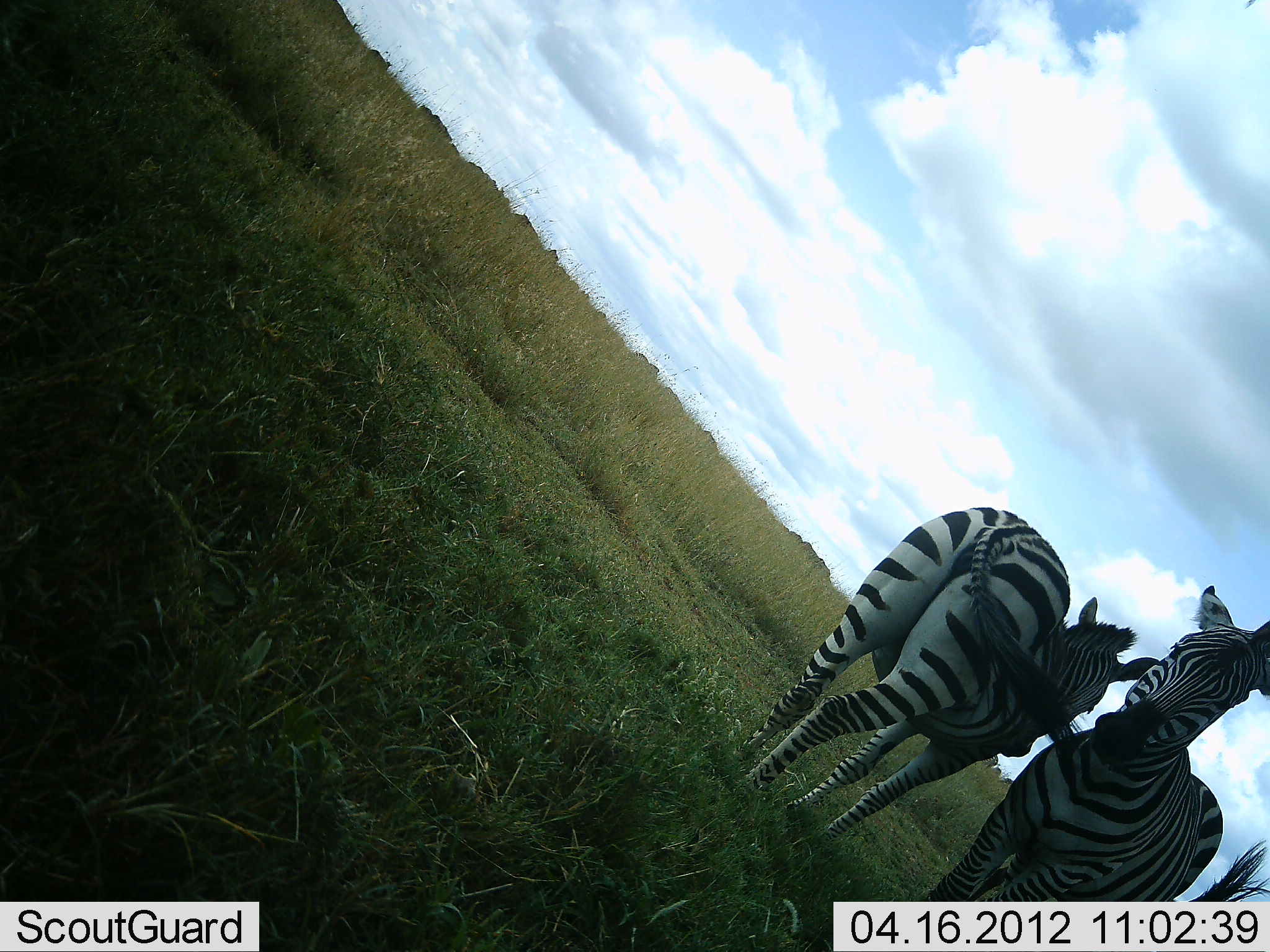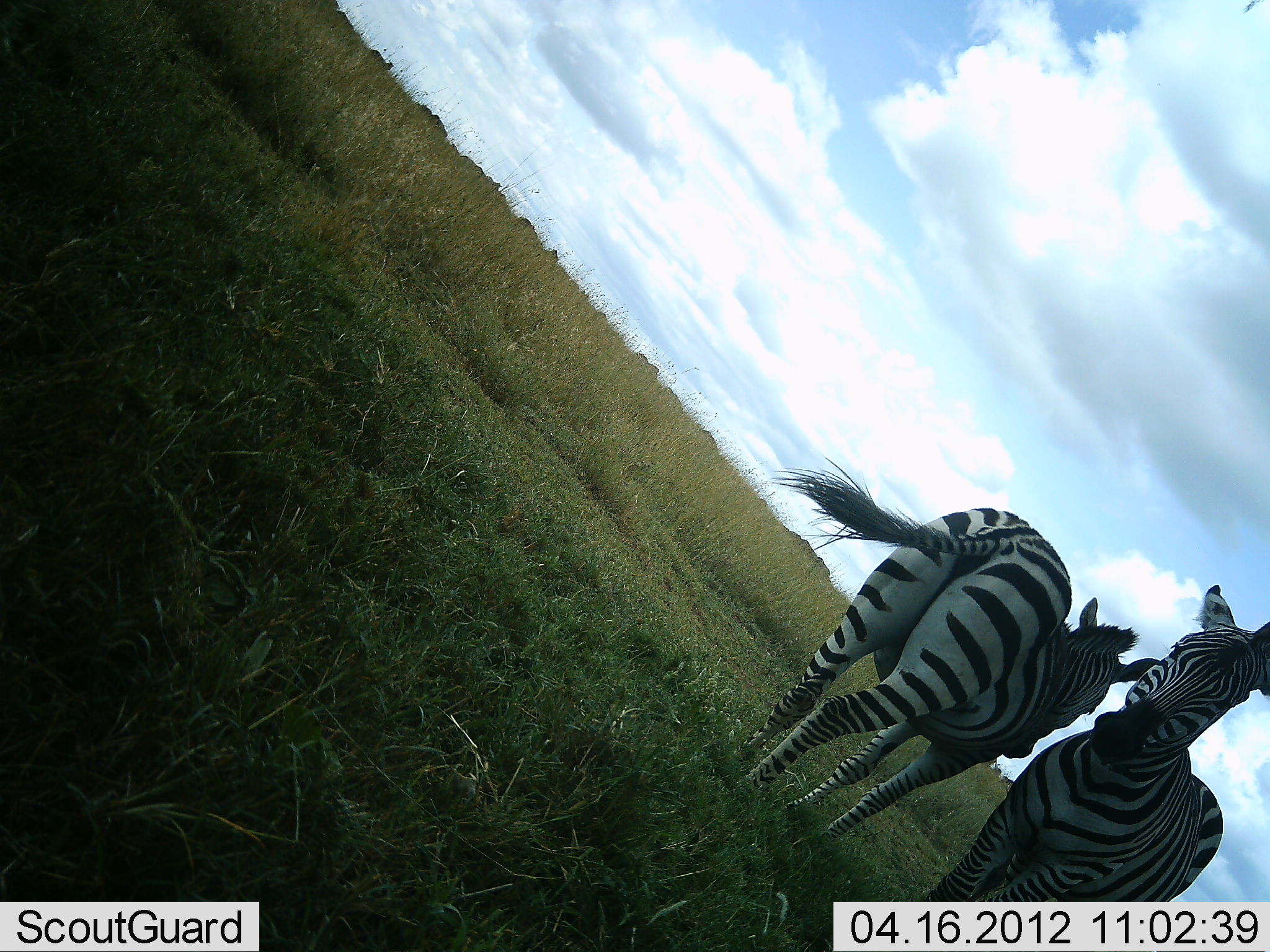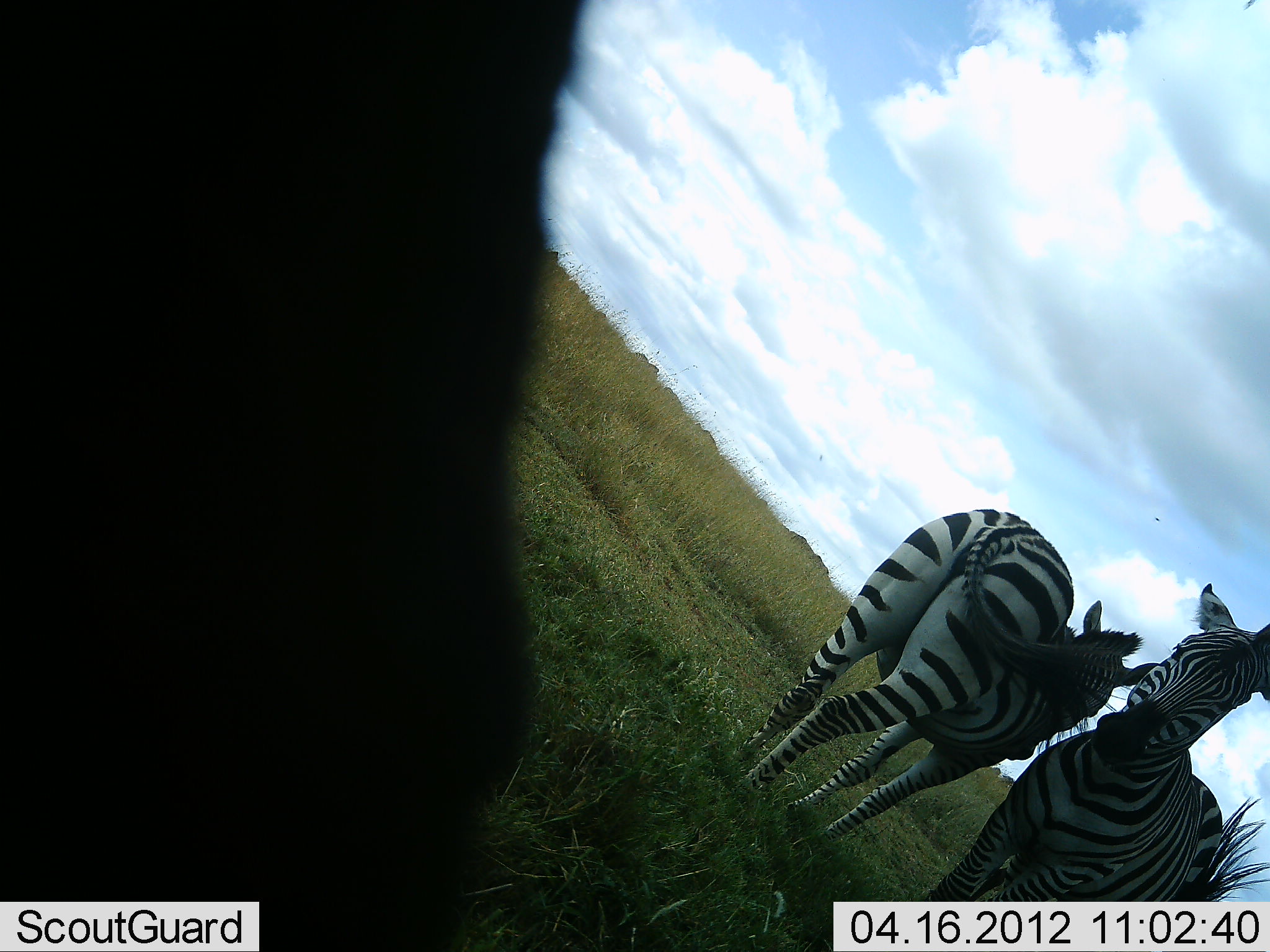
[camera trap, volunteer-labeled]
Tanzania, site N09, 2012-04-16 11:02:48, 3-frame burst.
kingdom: Animalia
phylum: Chordata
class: Mammalia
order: Perissodactyla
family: Equidae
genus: Equus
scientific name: Equus quagga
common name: plains zebra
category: zebra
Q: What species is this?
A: Zebra (plains zebra) (Equus quagga).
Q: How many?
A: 2.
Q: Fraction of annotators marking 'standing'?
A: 100%.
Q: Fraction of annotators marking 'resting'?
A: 0%.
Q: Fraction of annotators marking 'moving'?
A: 5%.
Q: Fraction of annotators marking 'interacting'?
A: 5%.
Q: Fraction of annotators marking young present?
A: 0%.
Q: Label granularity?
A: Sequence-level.